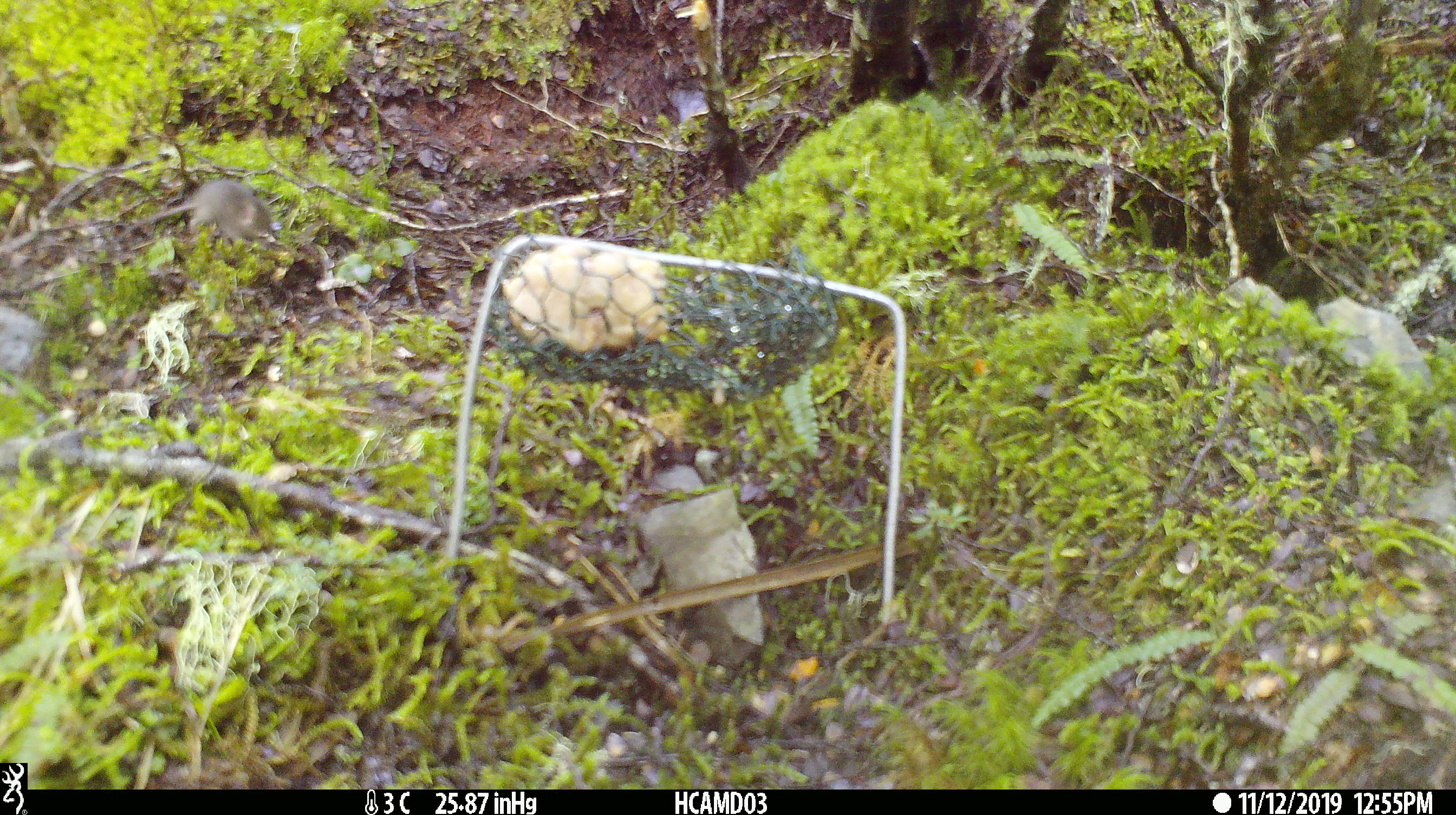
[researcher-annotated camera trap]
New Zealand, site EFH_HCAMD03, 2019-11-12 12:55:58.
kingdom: Animalia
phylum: Chordata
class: Mammalia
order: Rodentia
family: Muridae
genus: Mus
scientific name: Mus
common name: mouse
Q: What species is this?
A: Mouse (Mus).